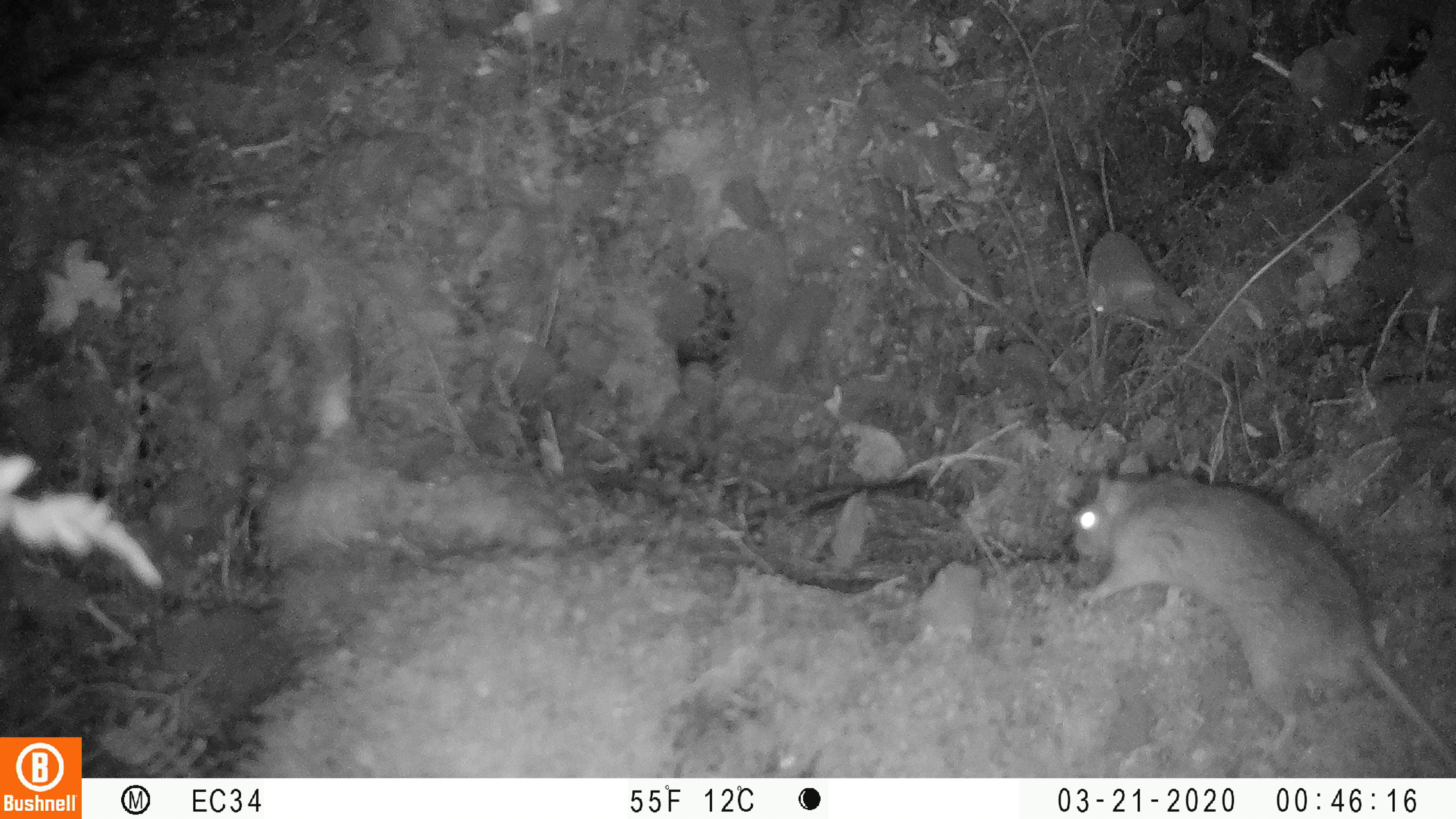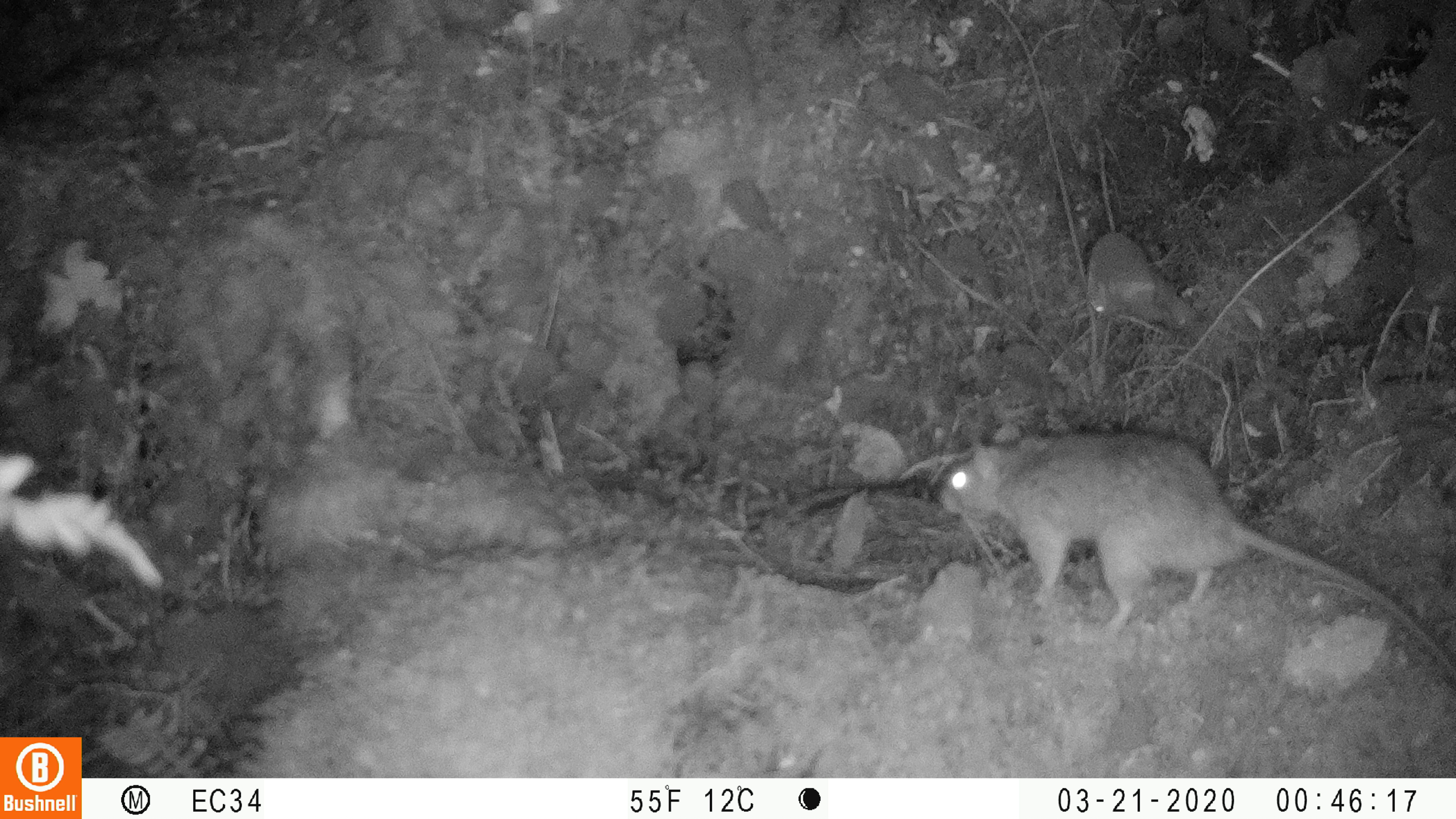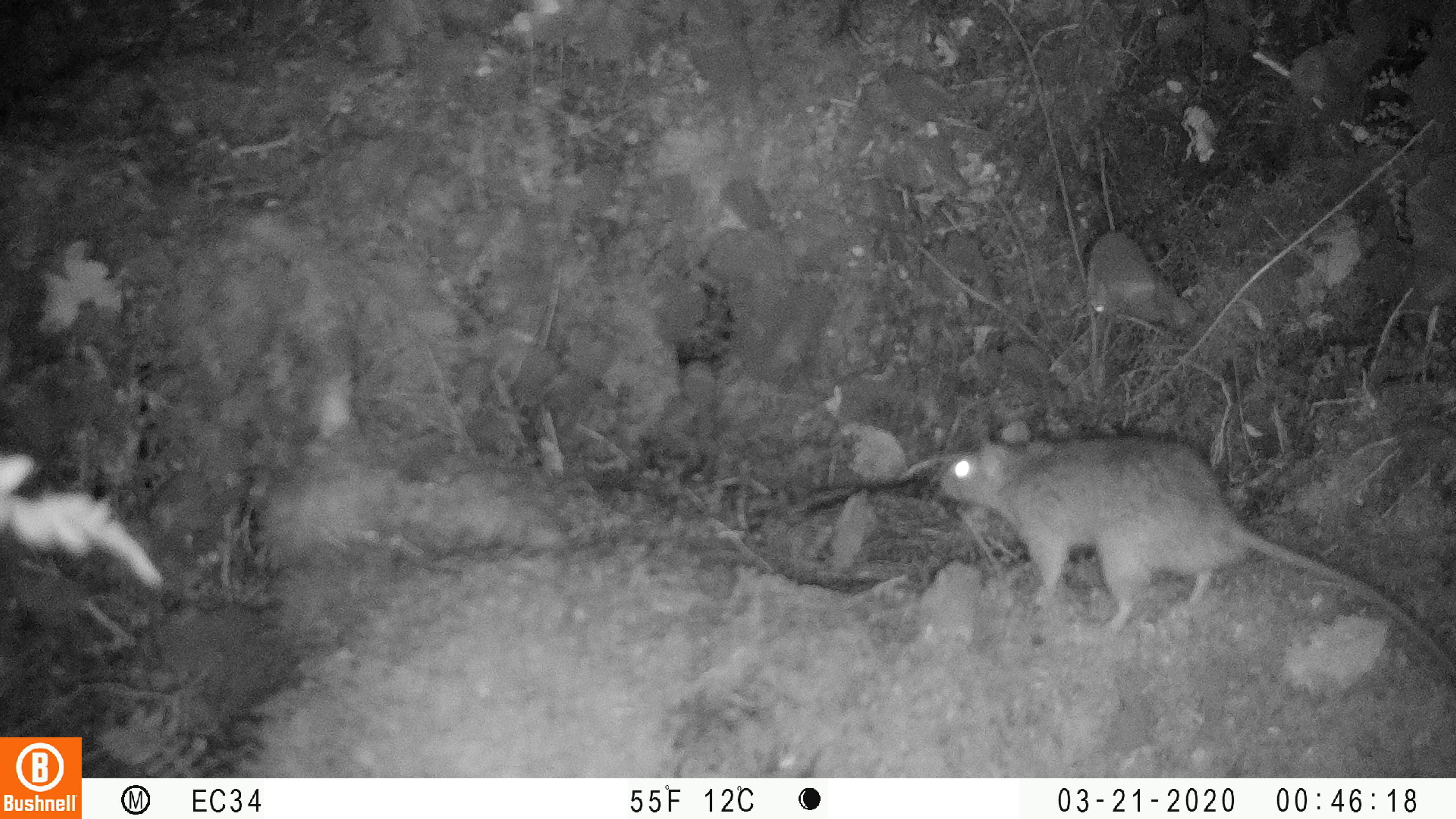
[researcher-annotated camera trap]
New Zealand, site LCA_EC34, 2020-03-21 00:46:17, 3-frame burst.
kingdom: Animalia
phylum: Chordata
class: Mammalia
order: Rodentia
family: Muridae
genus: Rattus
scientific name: Rattus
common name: rat